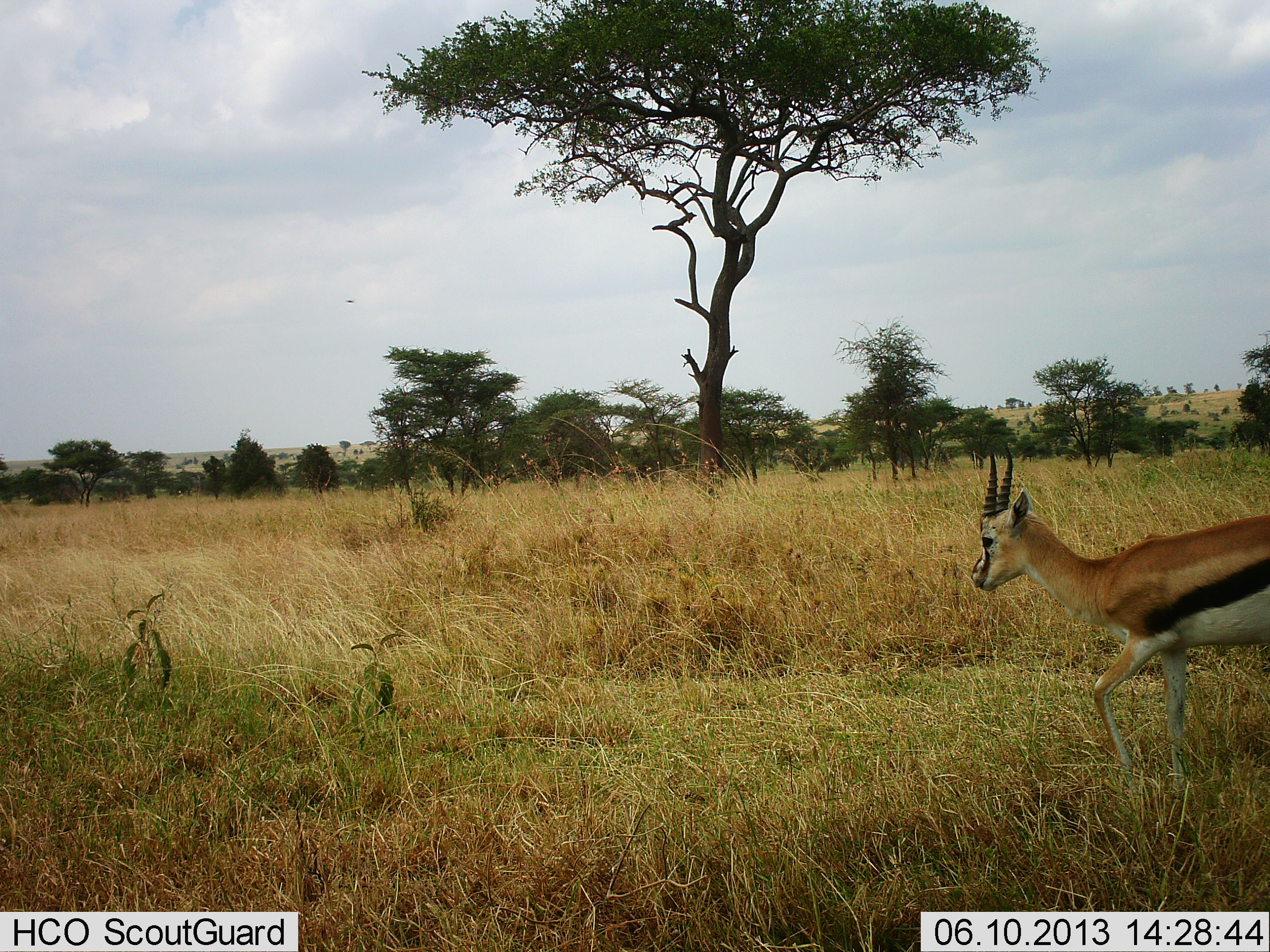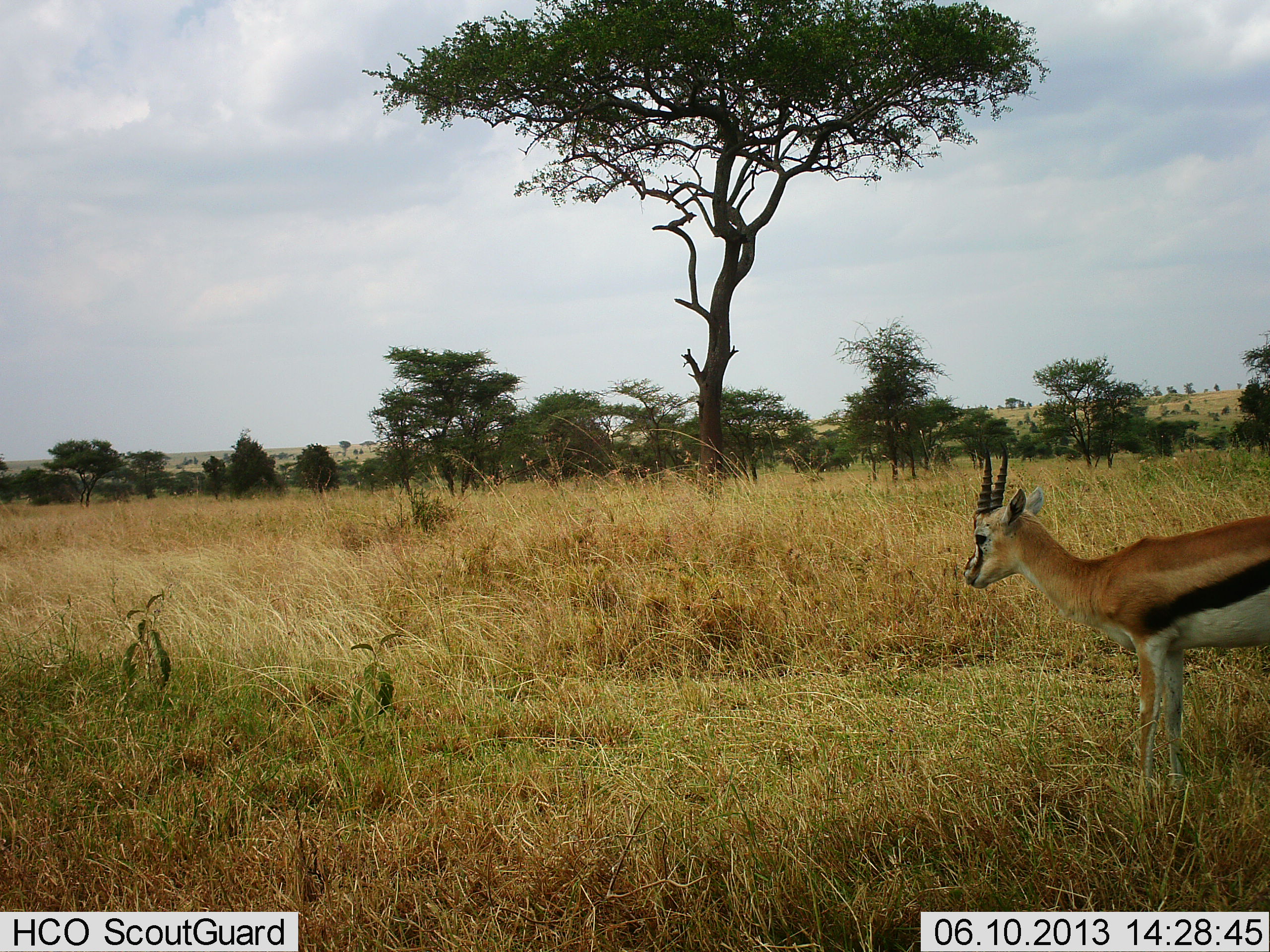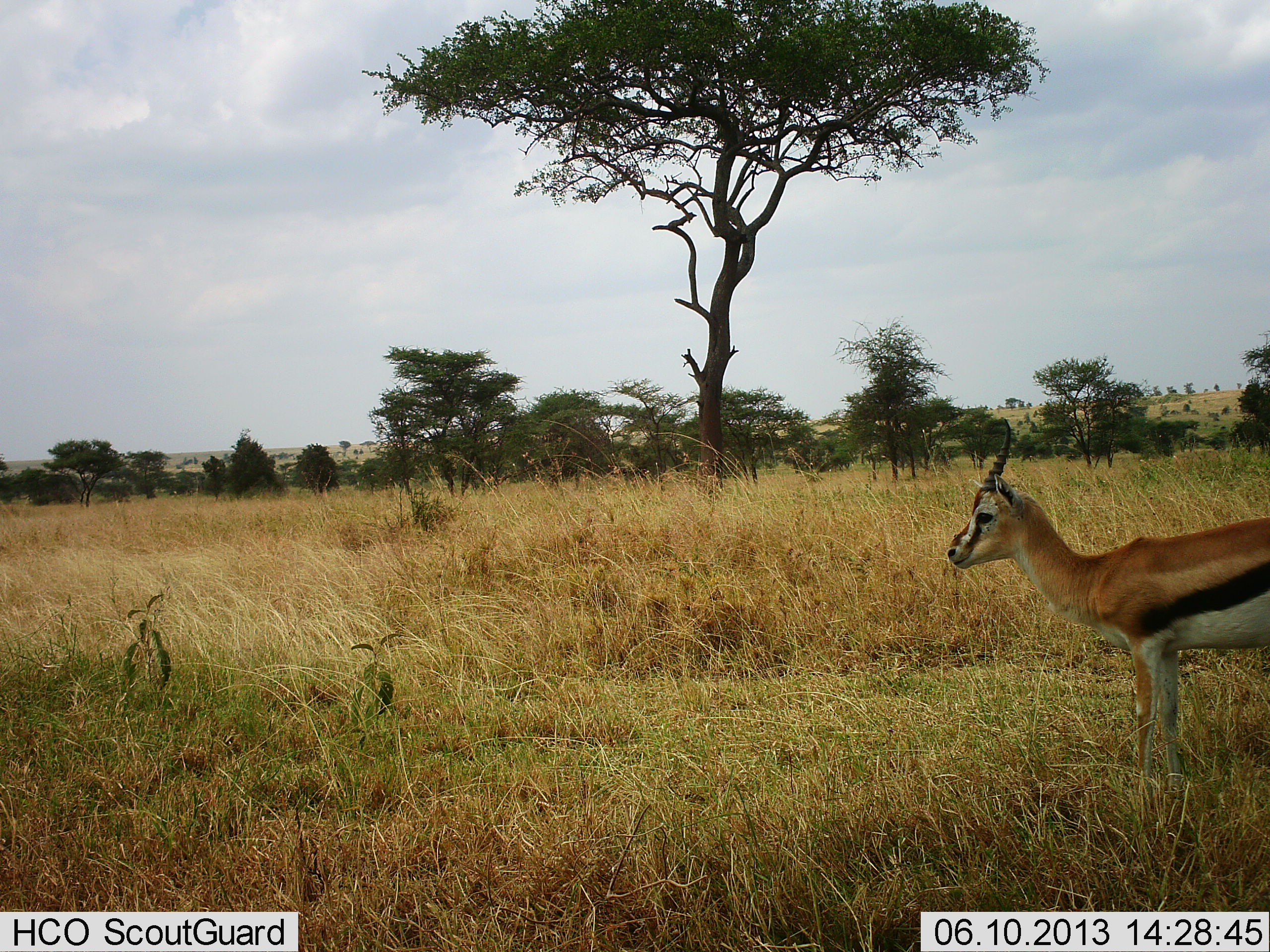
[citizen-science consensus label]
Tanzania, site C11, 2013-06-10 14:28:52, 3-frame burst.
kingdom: Animalia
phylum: Chordata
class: Mammalia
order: Artiodactyla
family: Bovidae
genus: Eudorcas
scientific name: Eudorcas thomsonii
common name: thomson's gazelle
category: gazellethomsons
Gazellethomsons (thomson's gazelle) (Eudorcas thomsonii), count 1. Behavior (volunteer vote fractions): standing 91%, resting 0%, moving 12%, interacting 3%. Young present (vote fraction): 0%. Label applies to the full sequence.